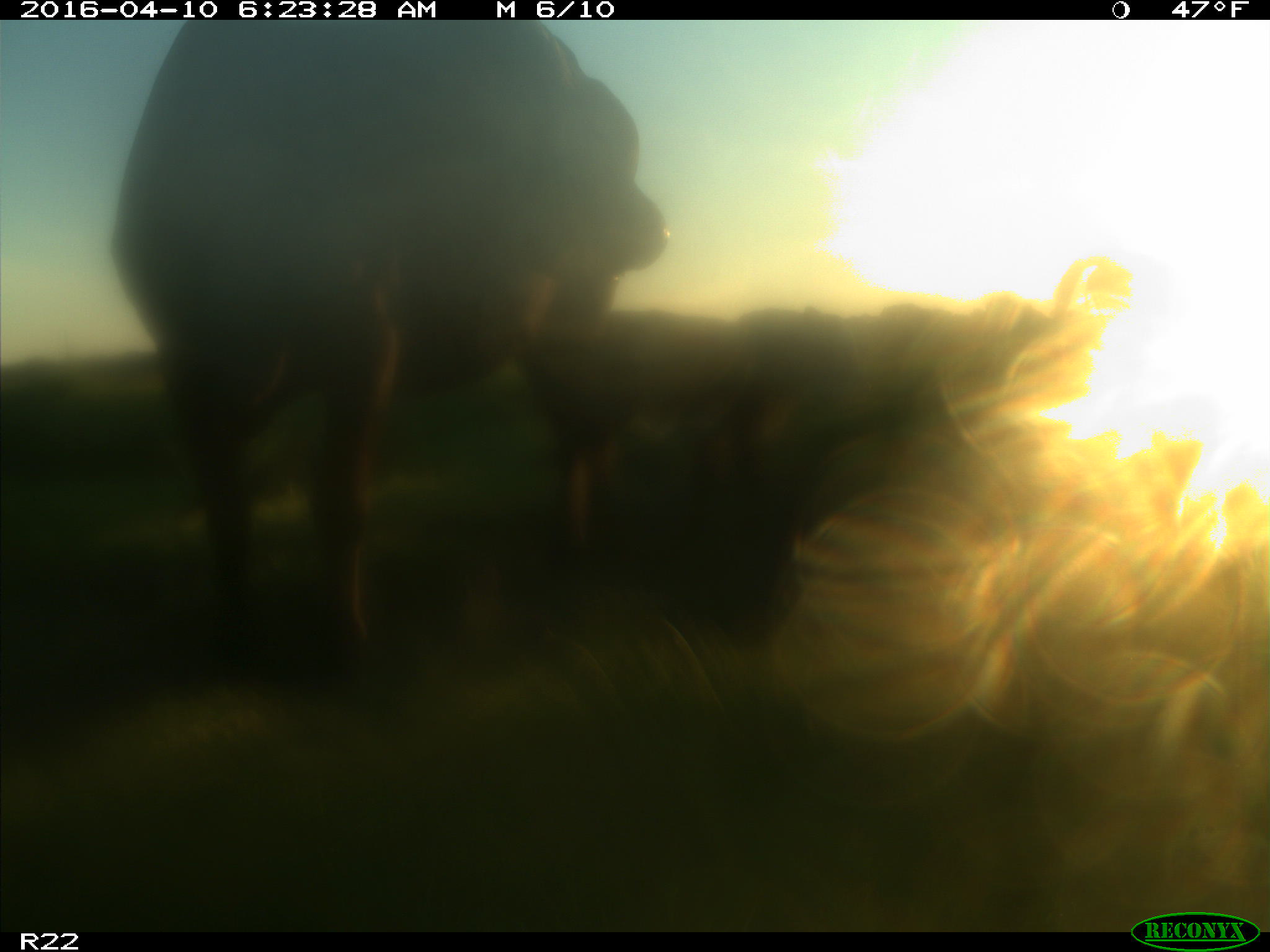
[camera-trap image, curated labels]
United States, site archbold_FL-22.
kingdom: Animalia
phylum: Chordata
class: Mammalia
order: Artiodactyla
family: Bovidae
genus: Bos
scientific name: Bos taurus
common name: domestic cow